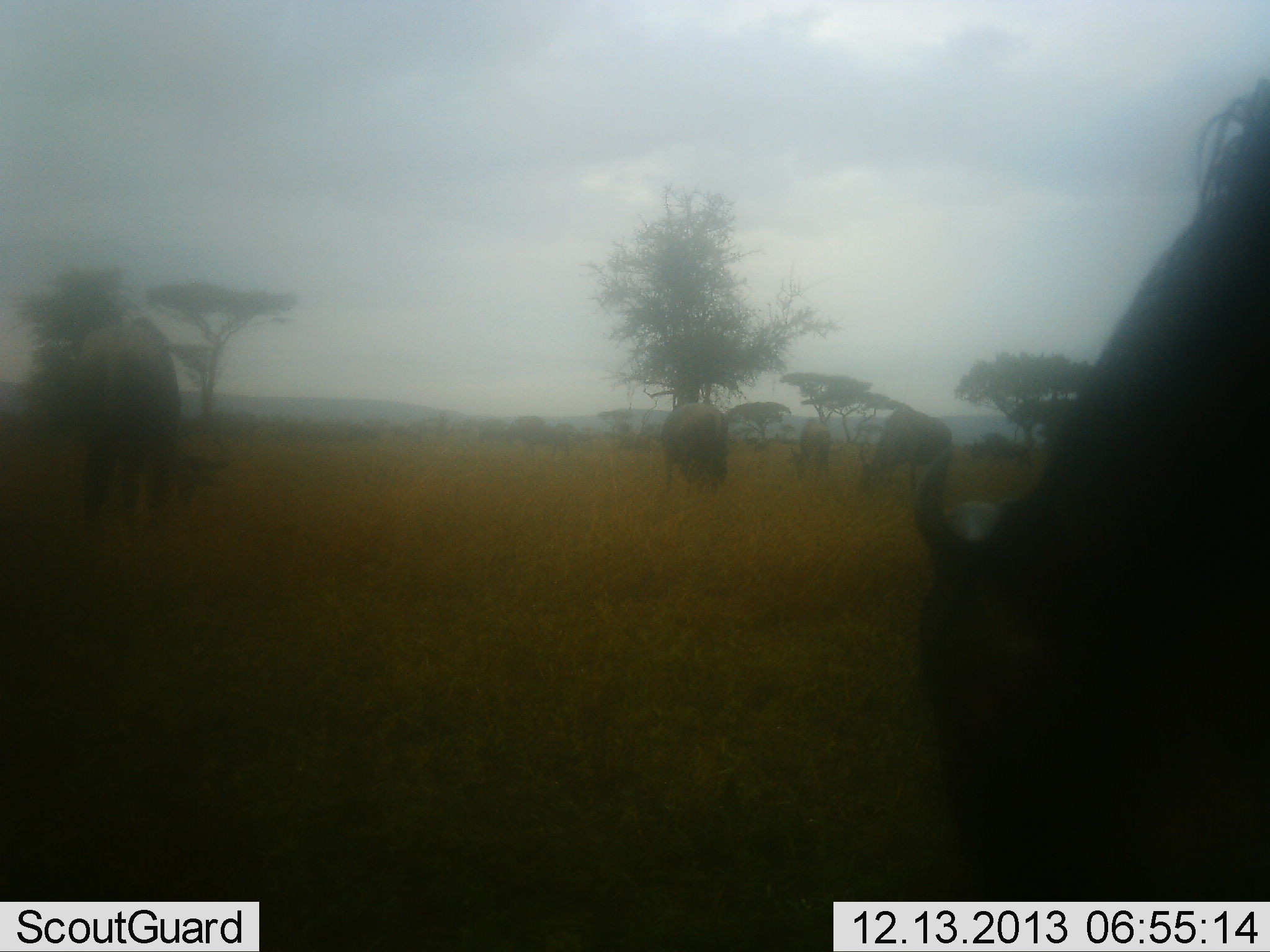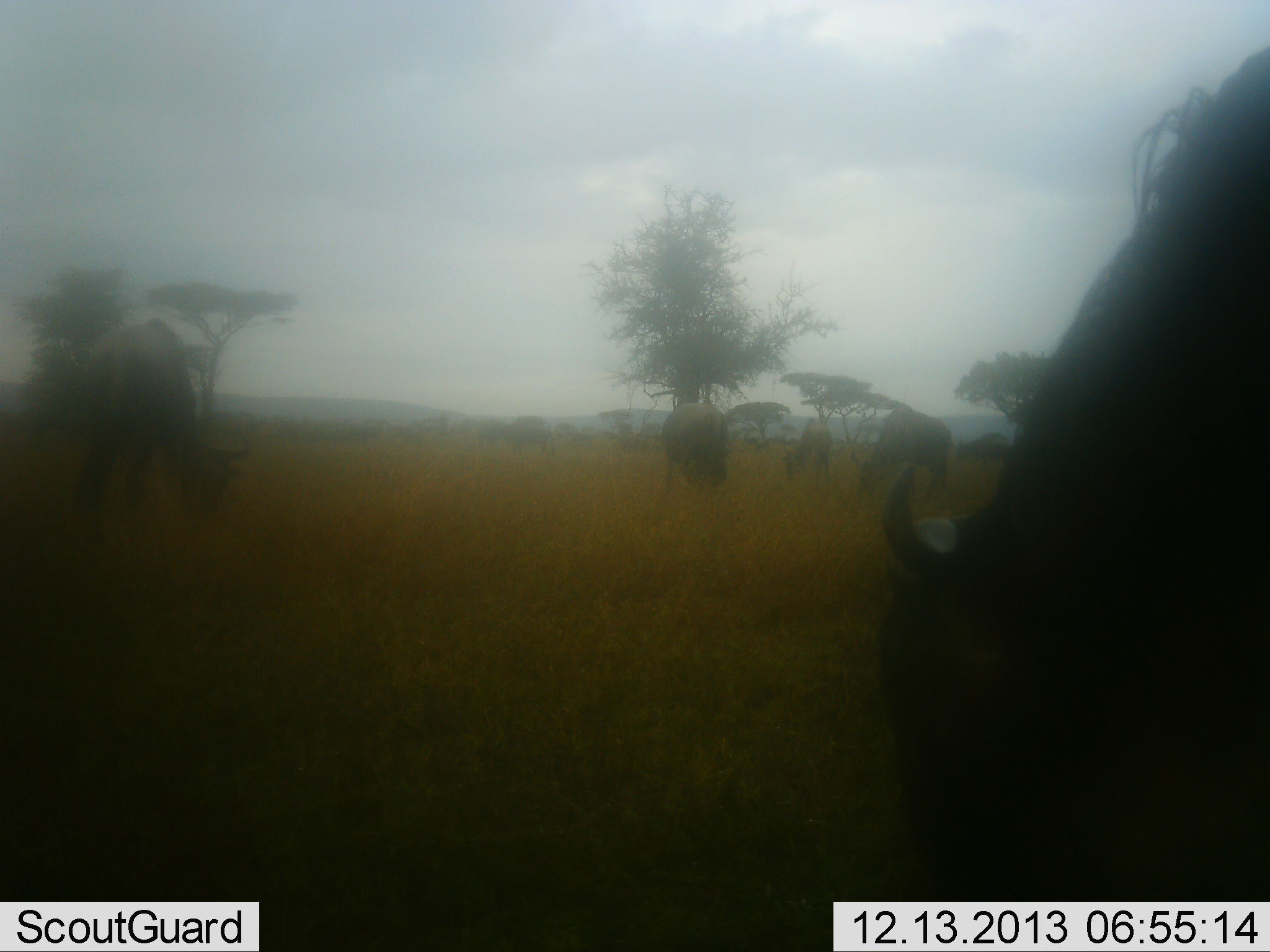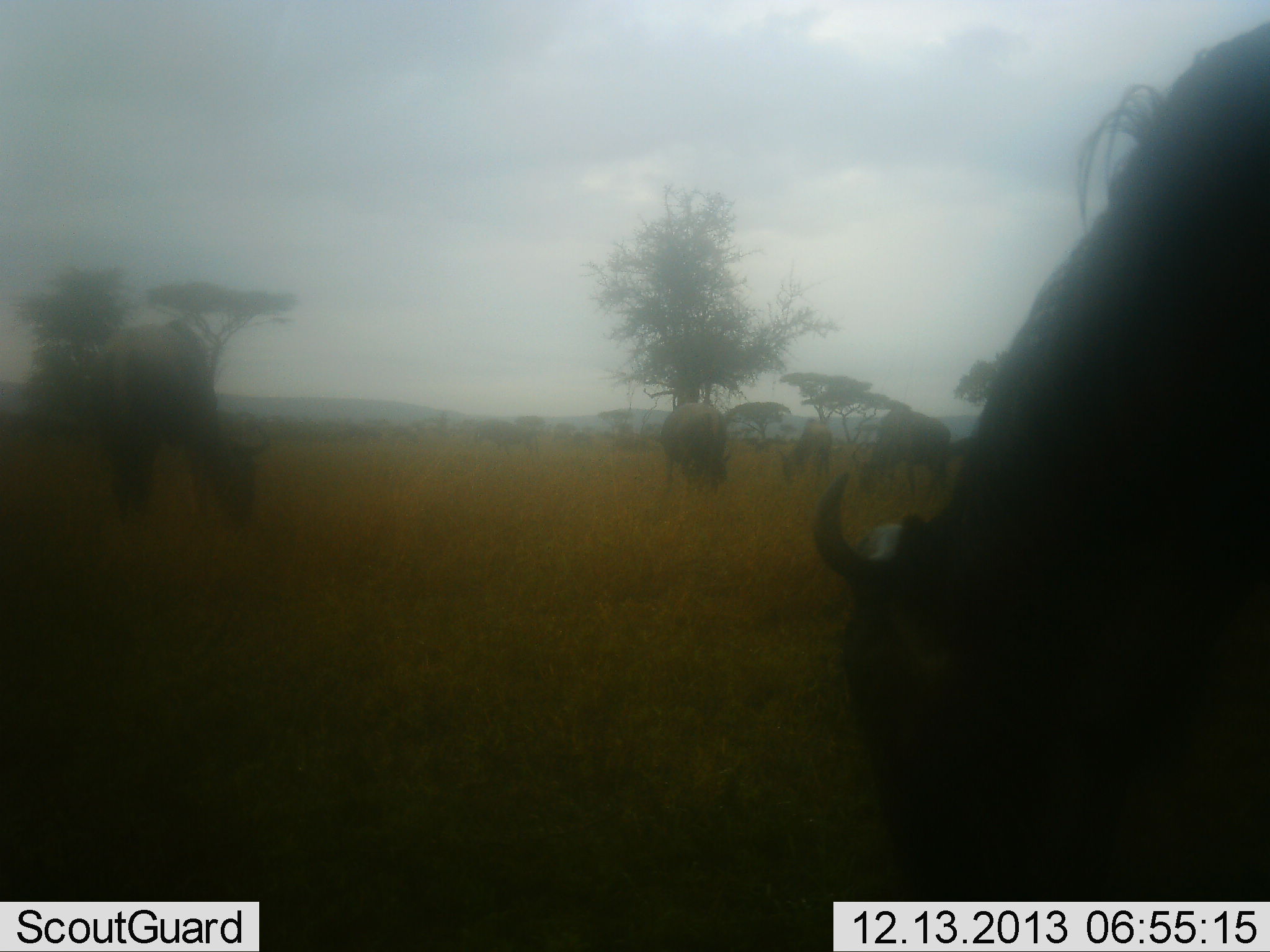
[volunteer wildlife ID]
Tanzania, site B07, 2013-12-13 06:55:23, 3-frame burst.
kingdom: Animalia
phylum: Chordata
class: Mammalia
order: Artiodactyla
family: Bovidae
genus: Connochaetes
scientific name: Connochaetes taurinus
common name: blue wildebeest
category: wildebeest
Wildebeest (blue wildebeest) (Connochaetes taurinus), count 7. Behavior (volunteer vote fractions): standing 40%, resting 0%, moving 10%, interacting 0%. Young present (vote fraction): 10%. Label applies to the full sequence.